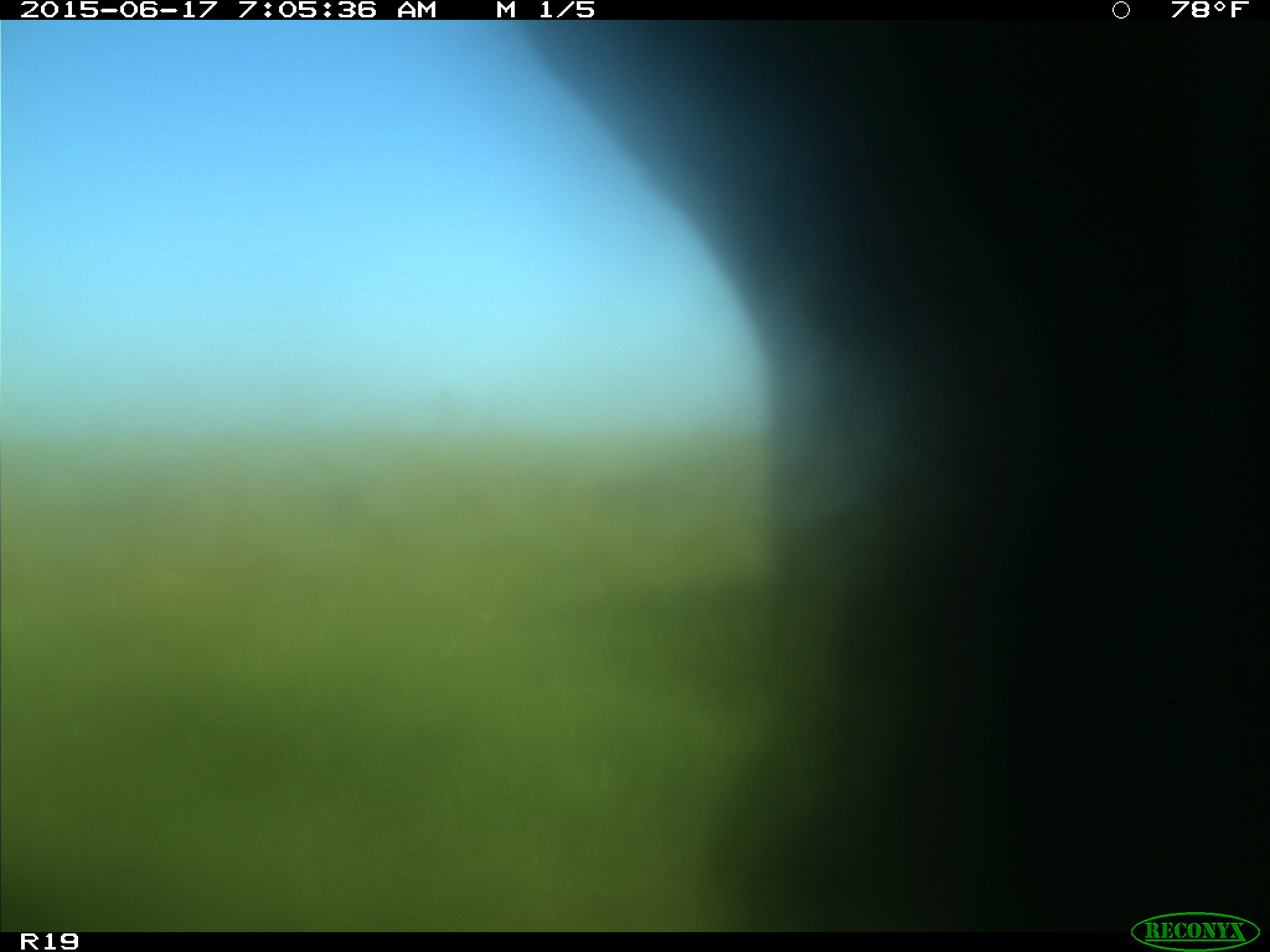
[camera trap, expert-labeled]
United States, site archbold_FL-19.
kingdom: Animalia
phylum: Chordata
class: Mammalia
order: Artiodactyla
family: Bovidae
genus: Bos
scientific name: Bos taurus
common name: domestic cow